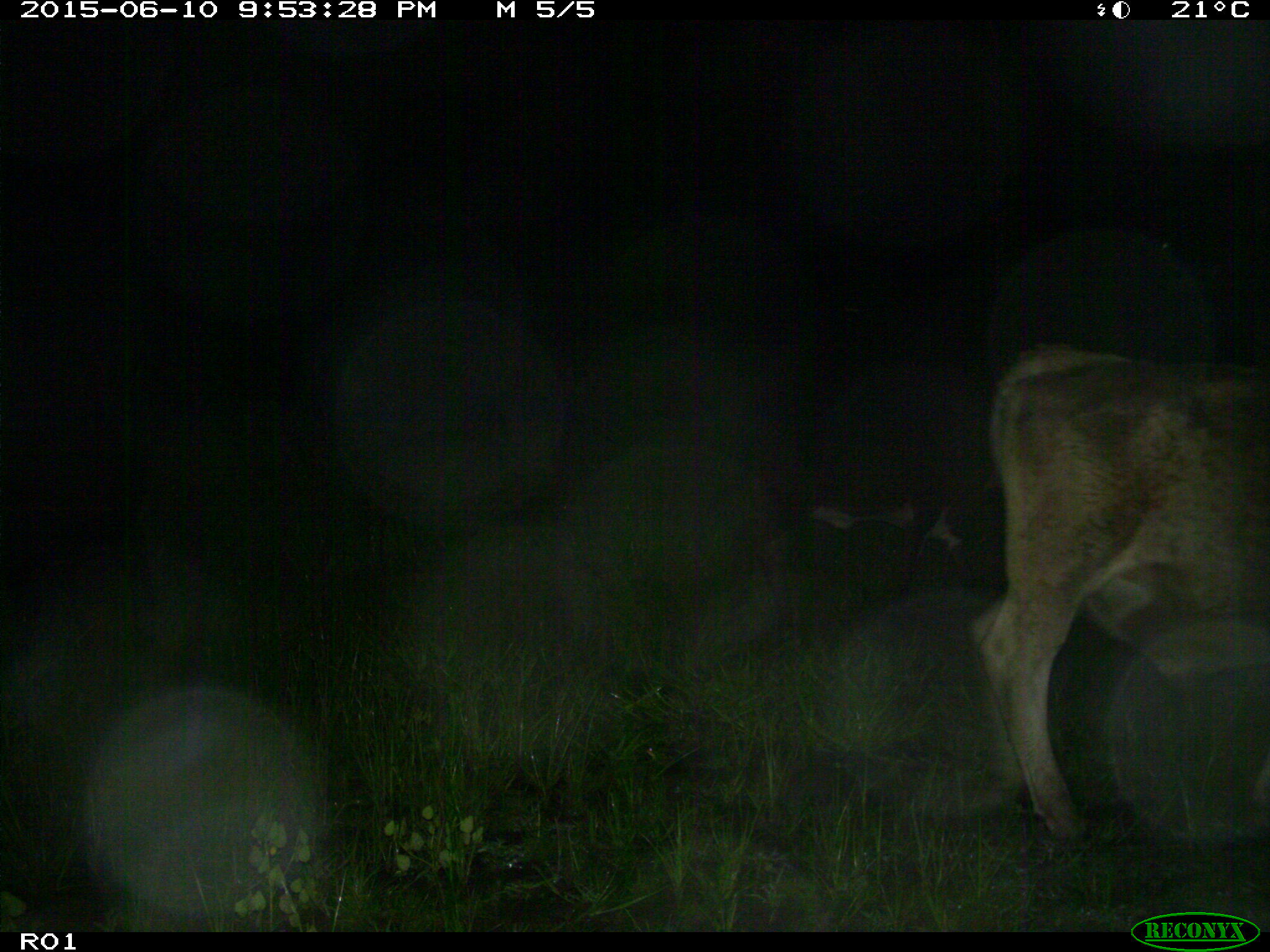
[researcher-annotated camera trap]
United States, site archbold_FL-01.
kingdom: Animalia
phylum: Chordata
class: Mammalia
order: Artiodactyla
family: Bovidae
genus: Bos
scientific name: Bos taurus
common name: domestic cow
Bos taurus (domestic cow).